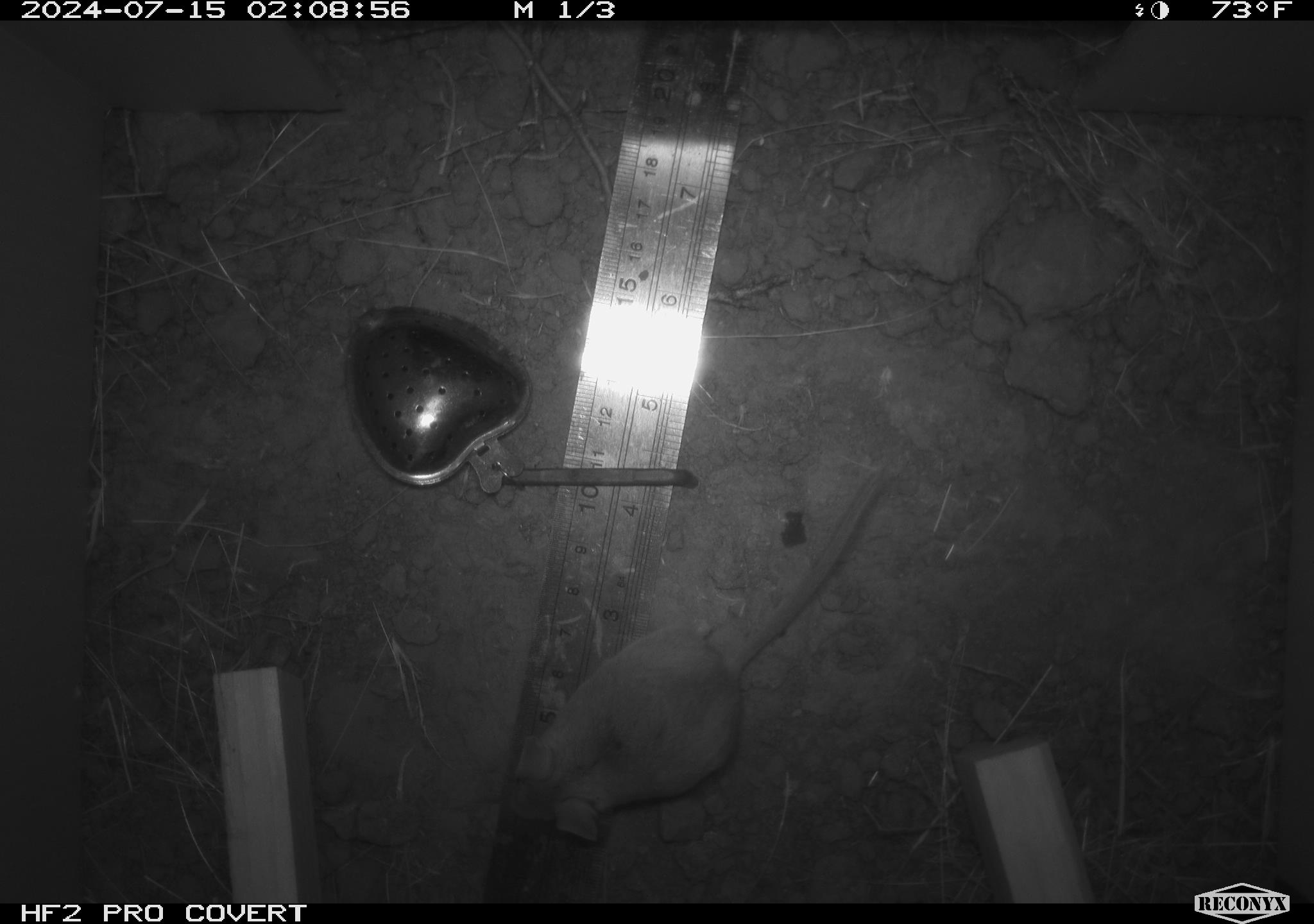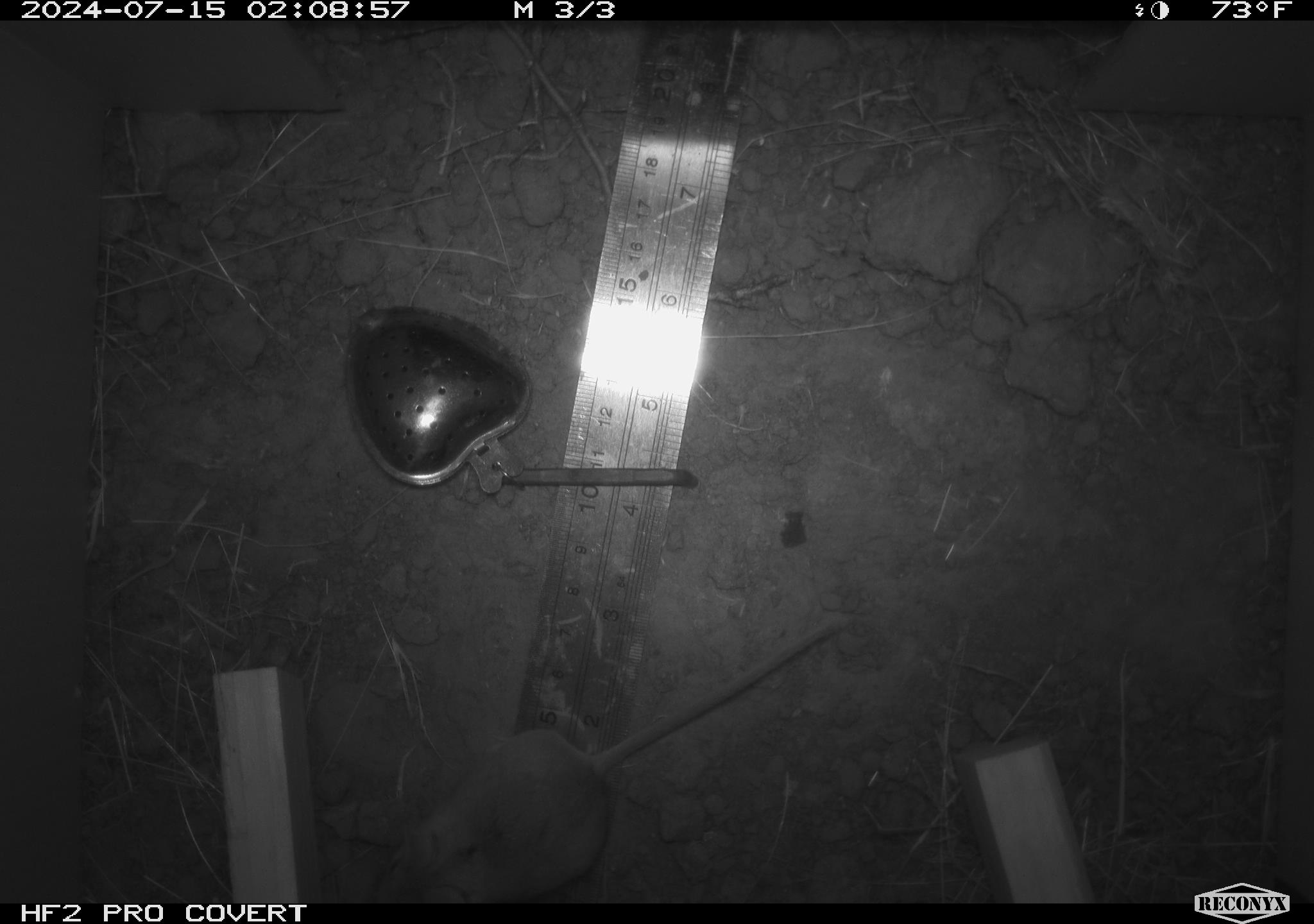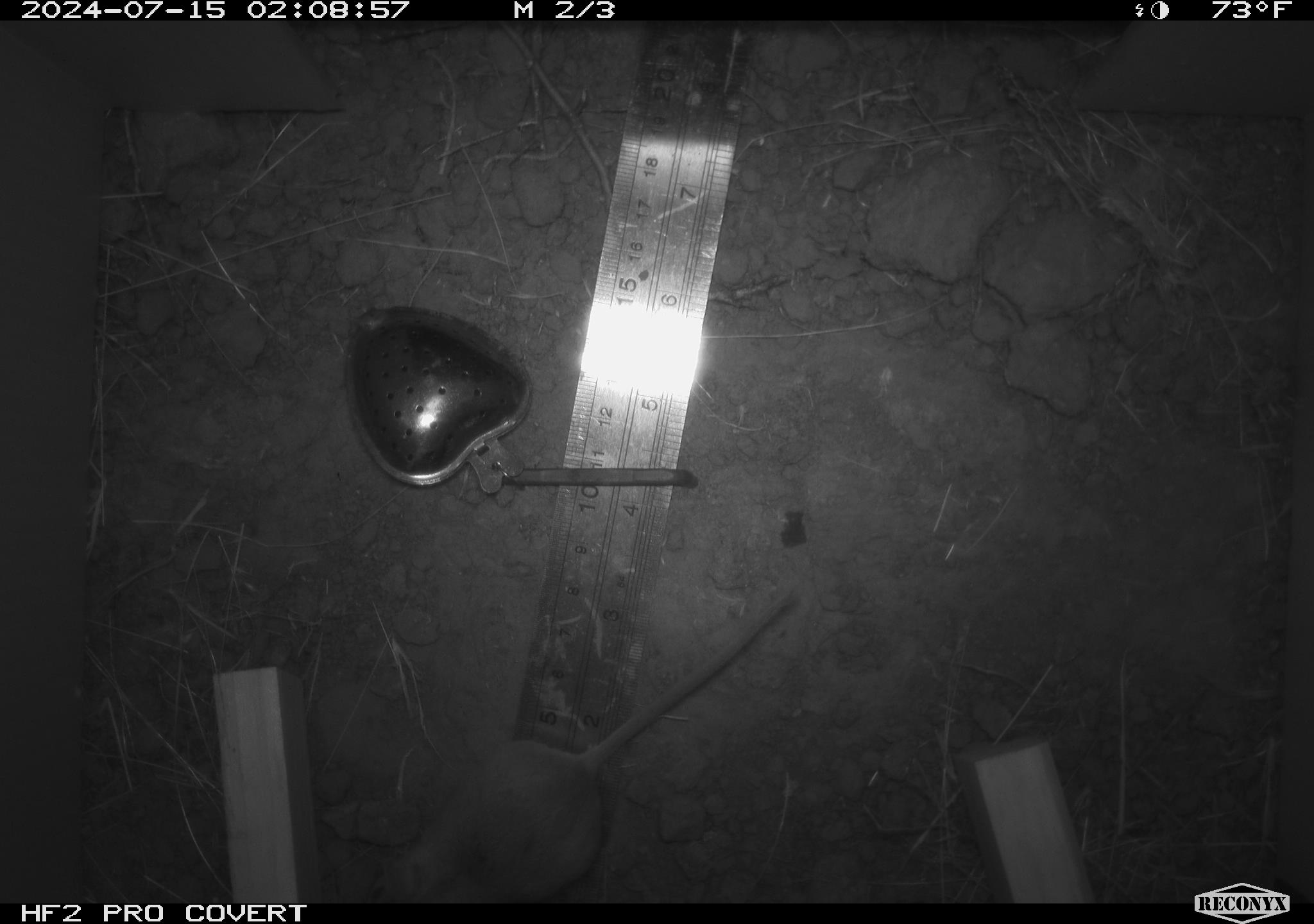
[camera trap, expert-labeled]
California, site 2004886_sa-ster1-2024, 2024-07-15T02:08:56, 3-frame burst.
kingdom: Animalia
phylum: Chordata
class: Mammalia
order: Rodentia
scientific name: Rodentia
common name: mouse species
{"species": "mouse species (Rodentia)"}